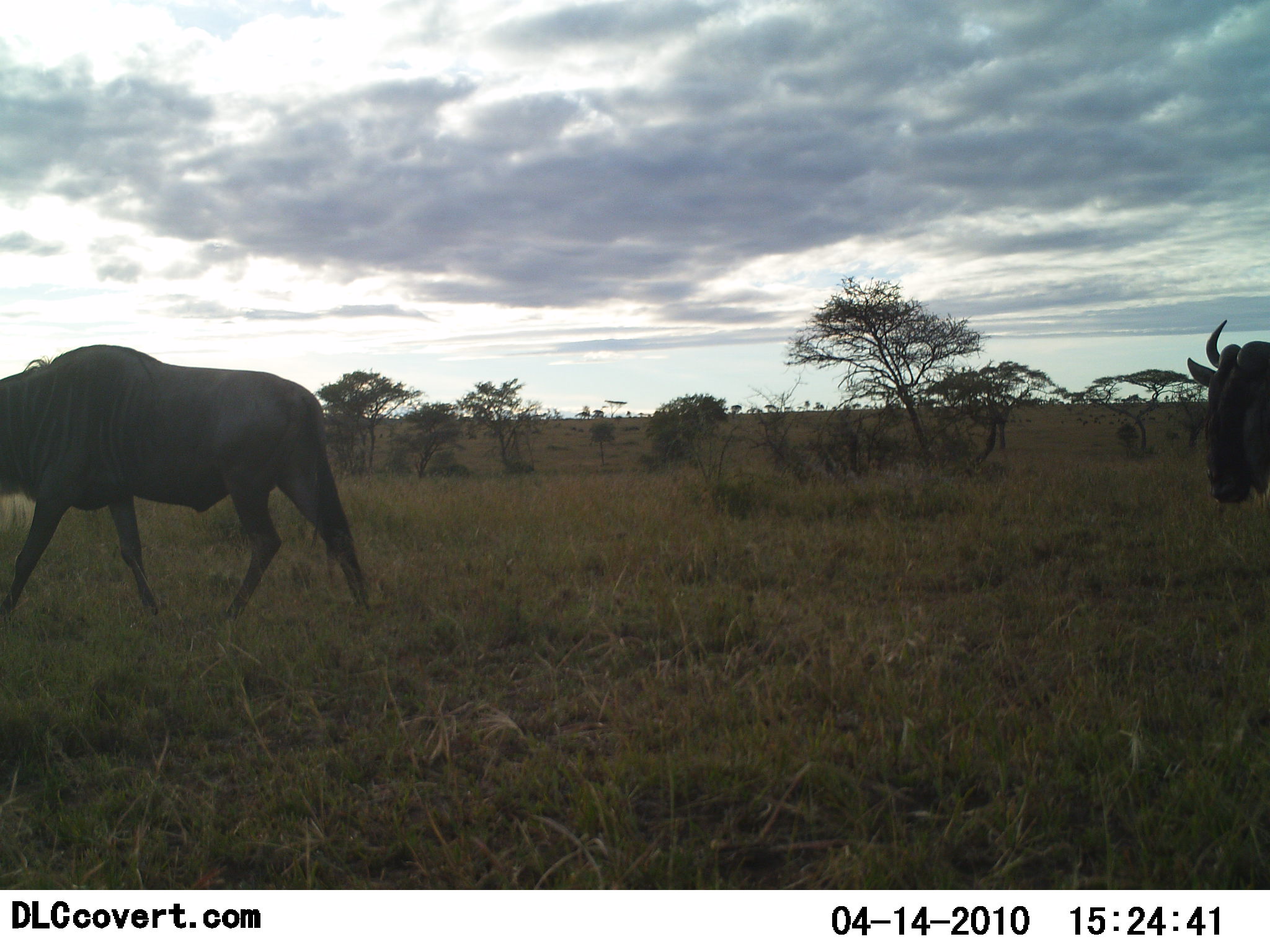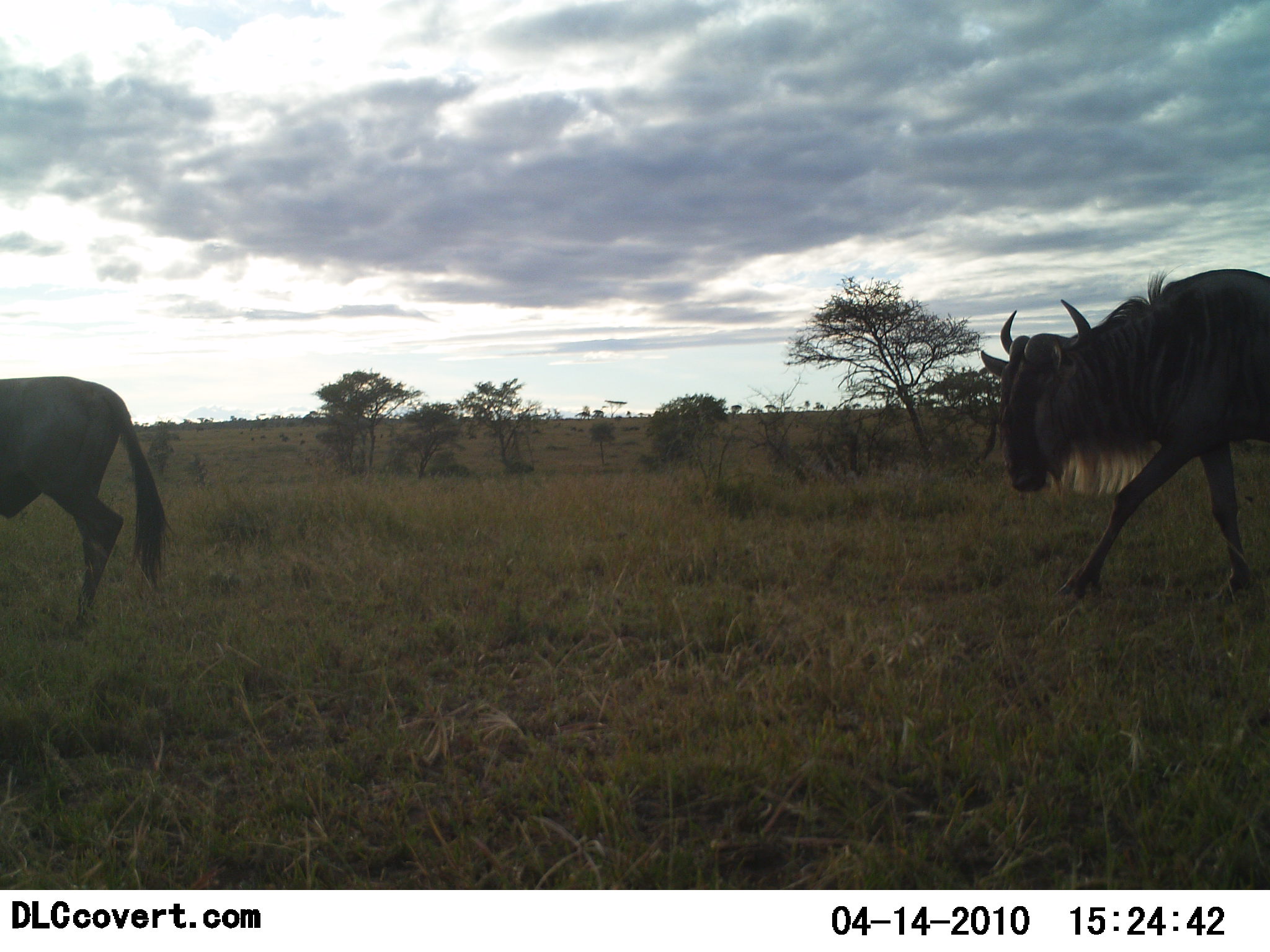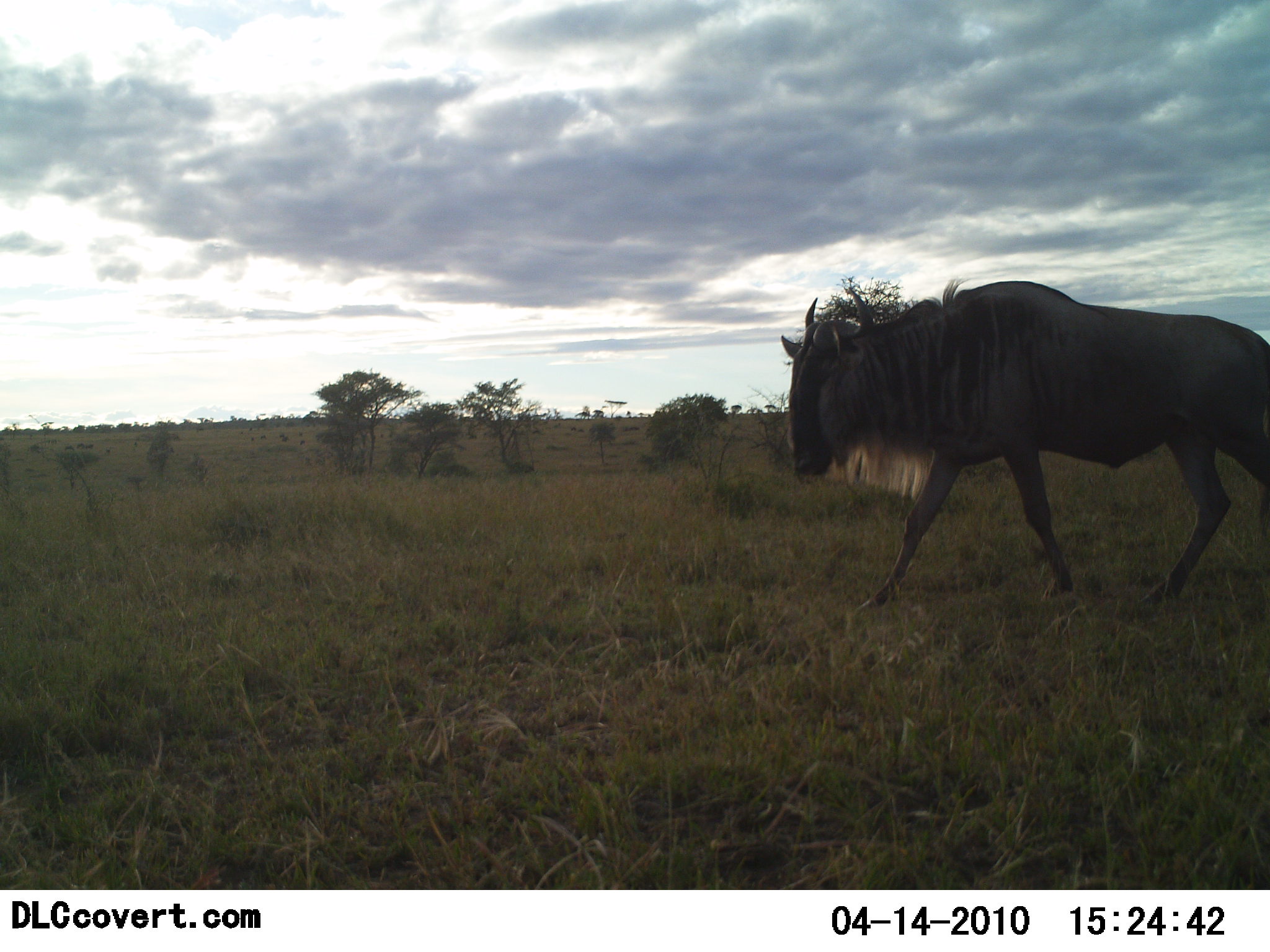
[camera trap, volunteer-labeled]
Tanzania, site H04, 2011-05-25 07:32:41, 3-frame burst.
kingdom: Animalia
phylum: Chordata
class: Mammalia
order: Artiodactyla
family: Bovidae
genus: Connochaetes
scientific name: Connochaetes taurinus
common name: blue wildebeest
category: wildebeest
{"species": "wildebeest (blue wildebeest) (Connochaetes taurinus)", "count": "2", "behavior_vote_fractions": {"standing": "10%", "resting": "0%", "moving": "100%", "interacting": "0%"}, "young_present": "0%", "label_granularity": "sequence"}